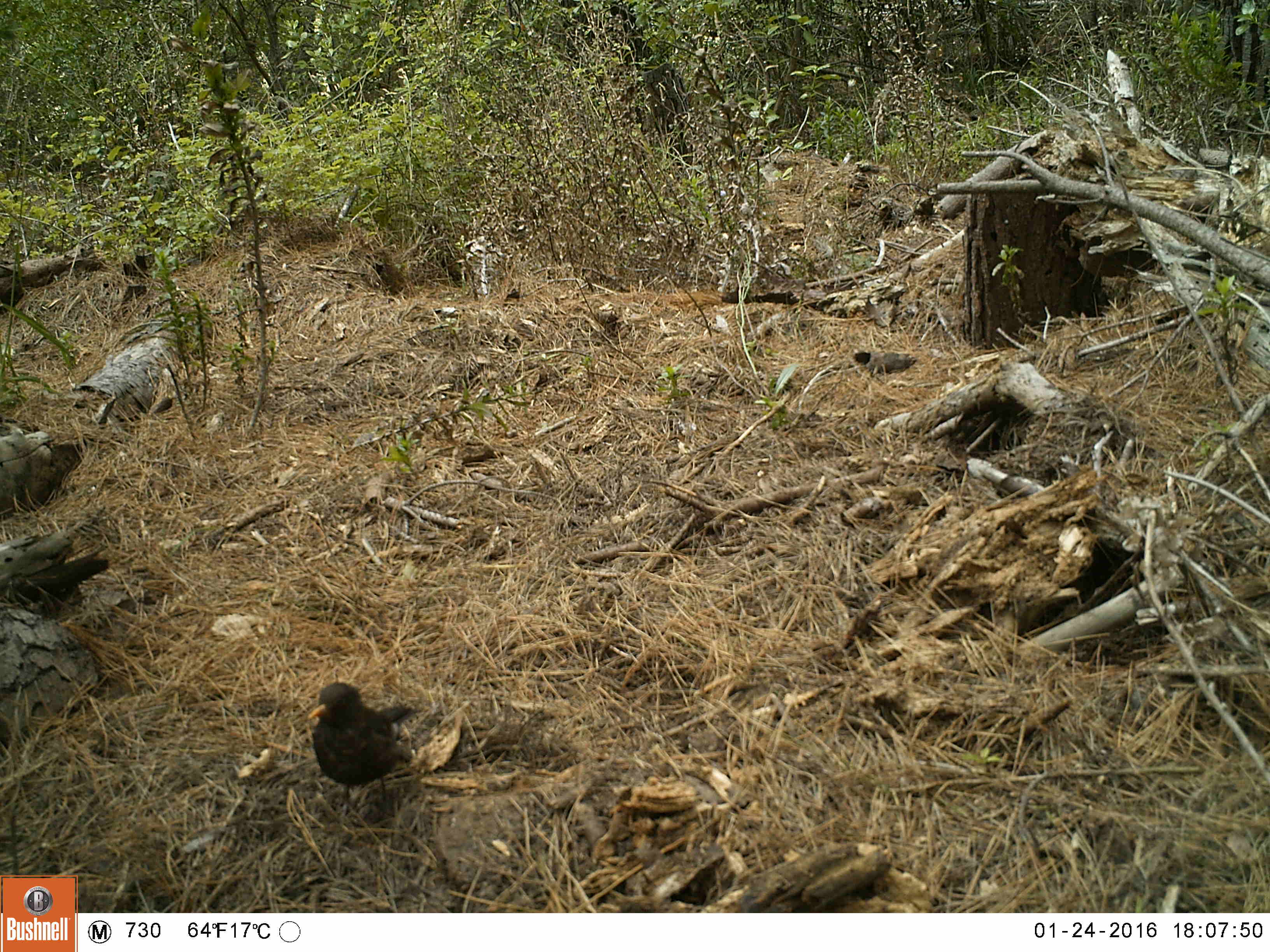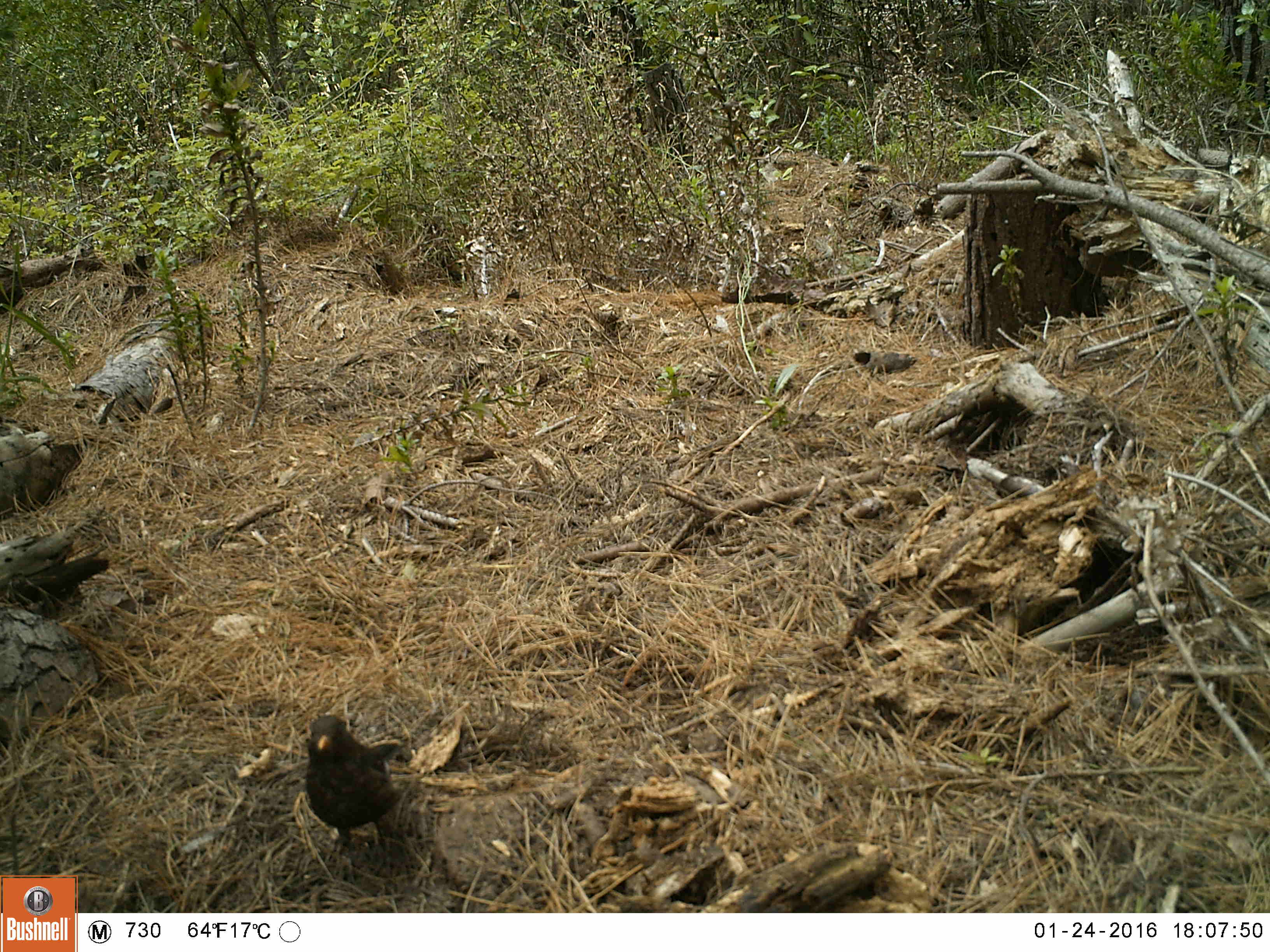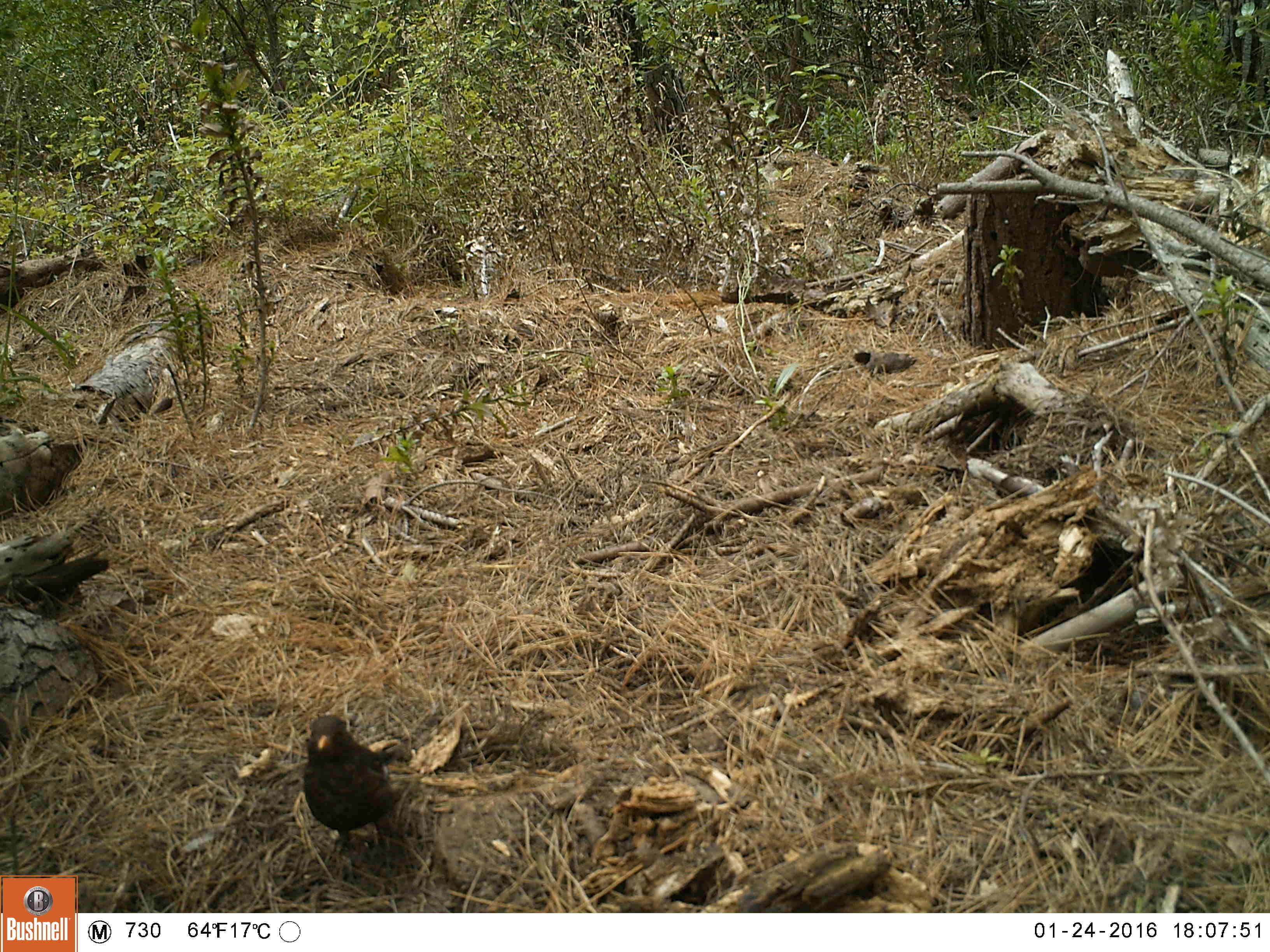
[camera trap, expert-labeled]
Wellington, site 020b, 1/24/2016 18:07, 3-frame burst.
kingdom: Animalia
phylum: Chordata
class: Aves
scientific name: Aves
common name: bird